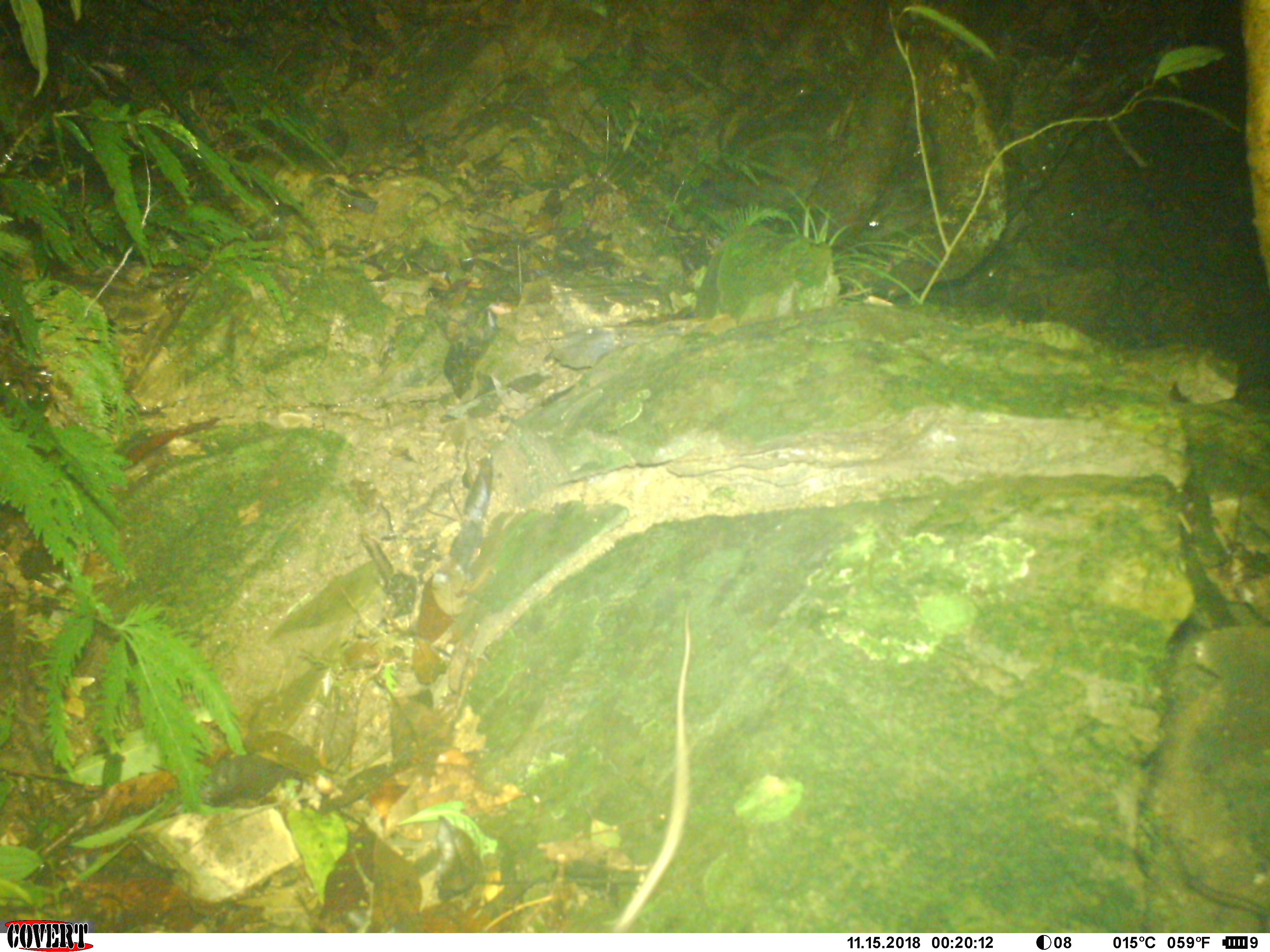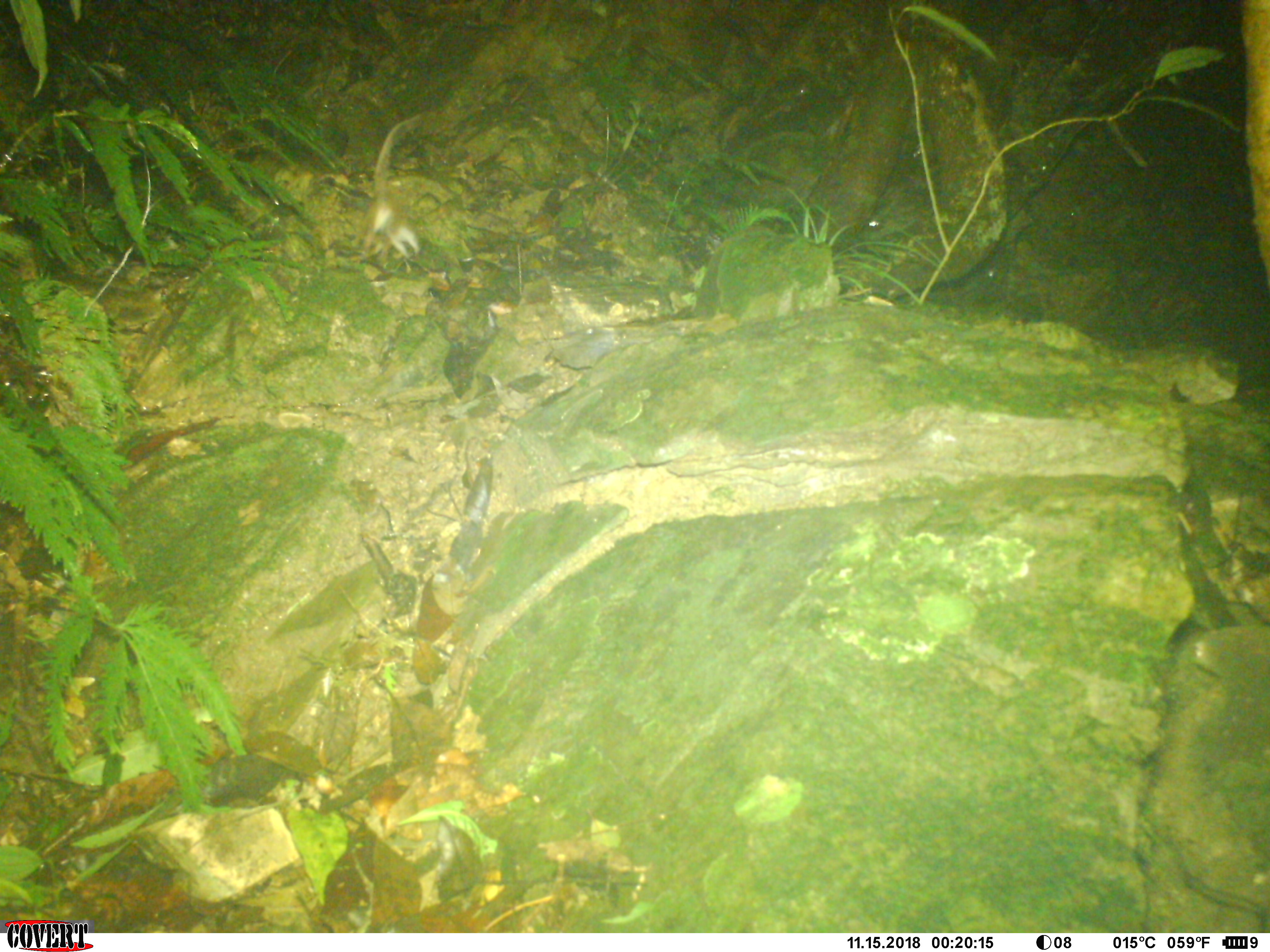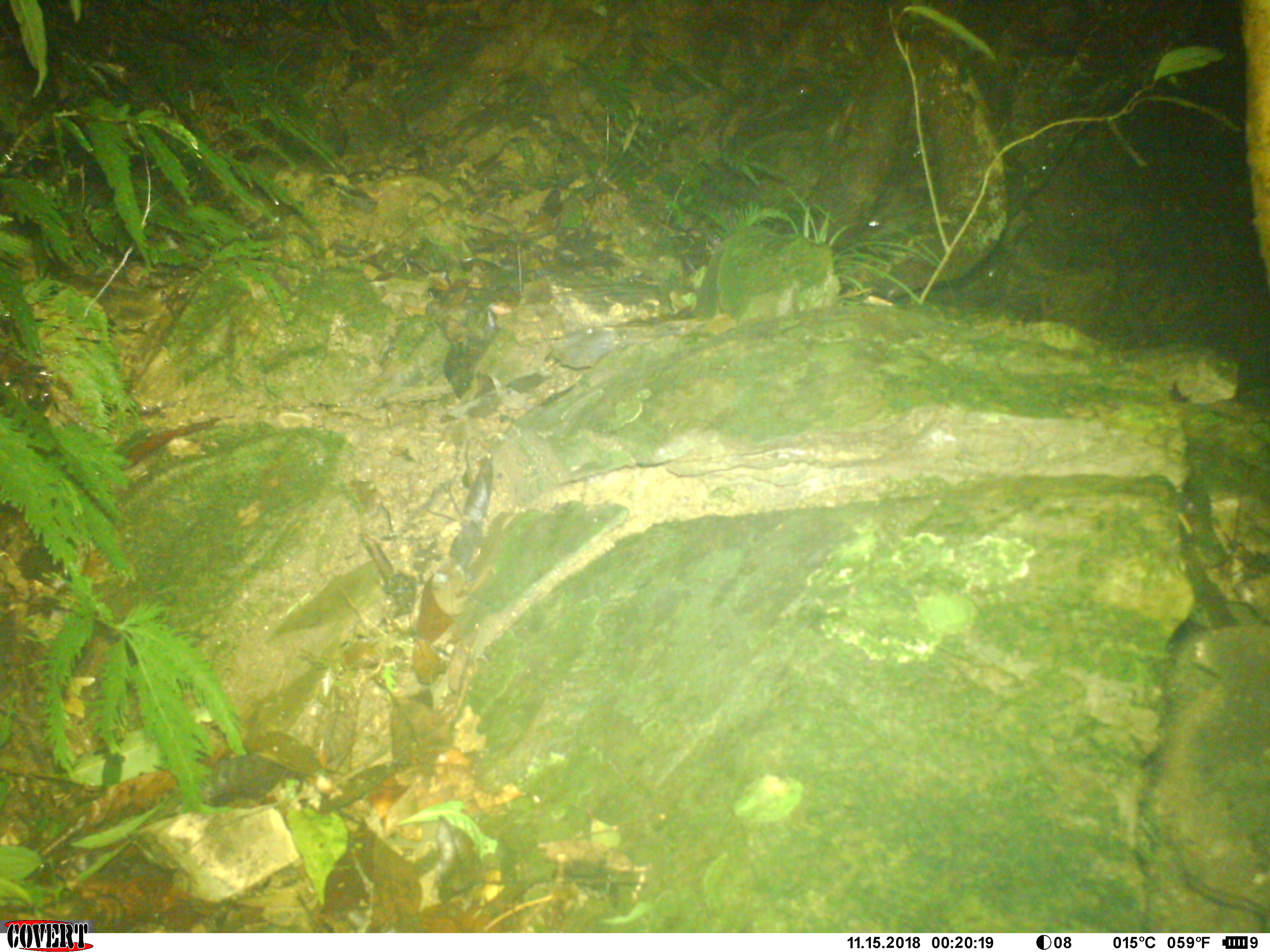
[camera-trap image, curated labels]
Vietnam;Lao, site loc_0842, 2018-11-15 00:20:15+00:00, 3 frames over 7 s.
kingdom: Animalia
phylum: Chordata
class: Mammalia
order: Rodentia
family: Muridae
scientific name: Muridae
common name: old-world mice and rats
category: unidentified murid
Unidentified murid (old-world mice and rats) (Muridae). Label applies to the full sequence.